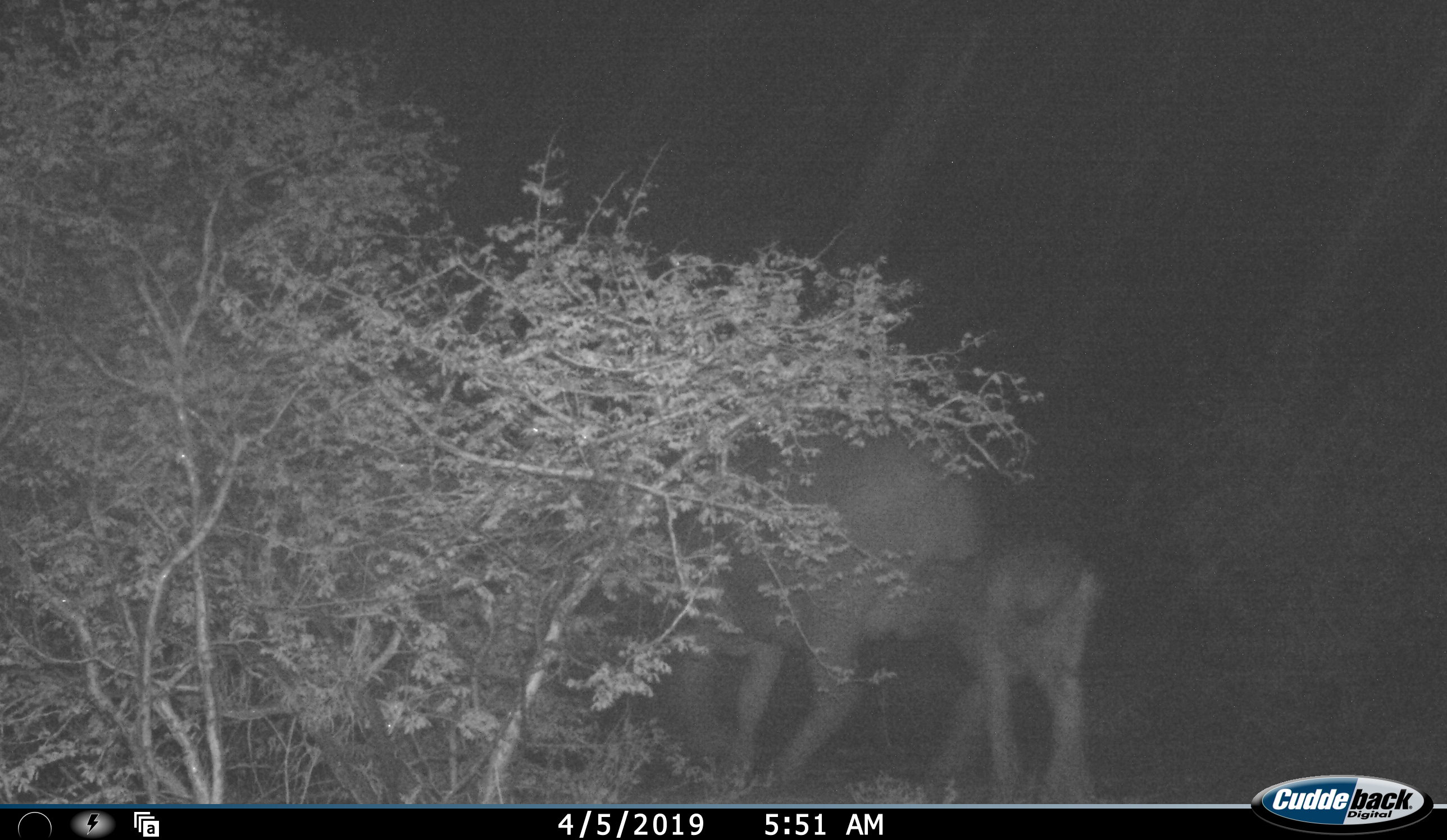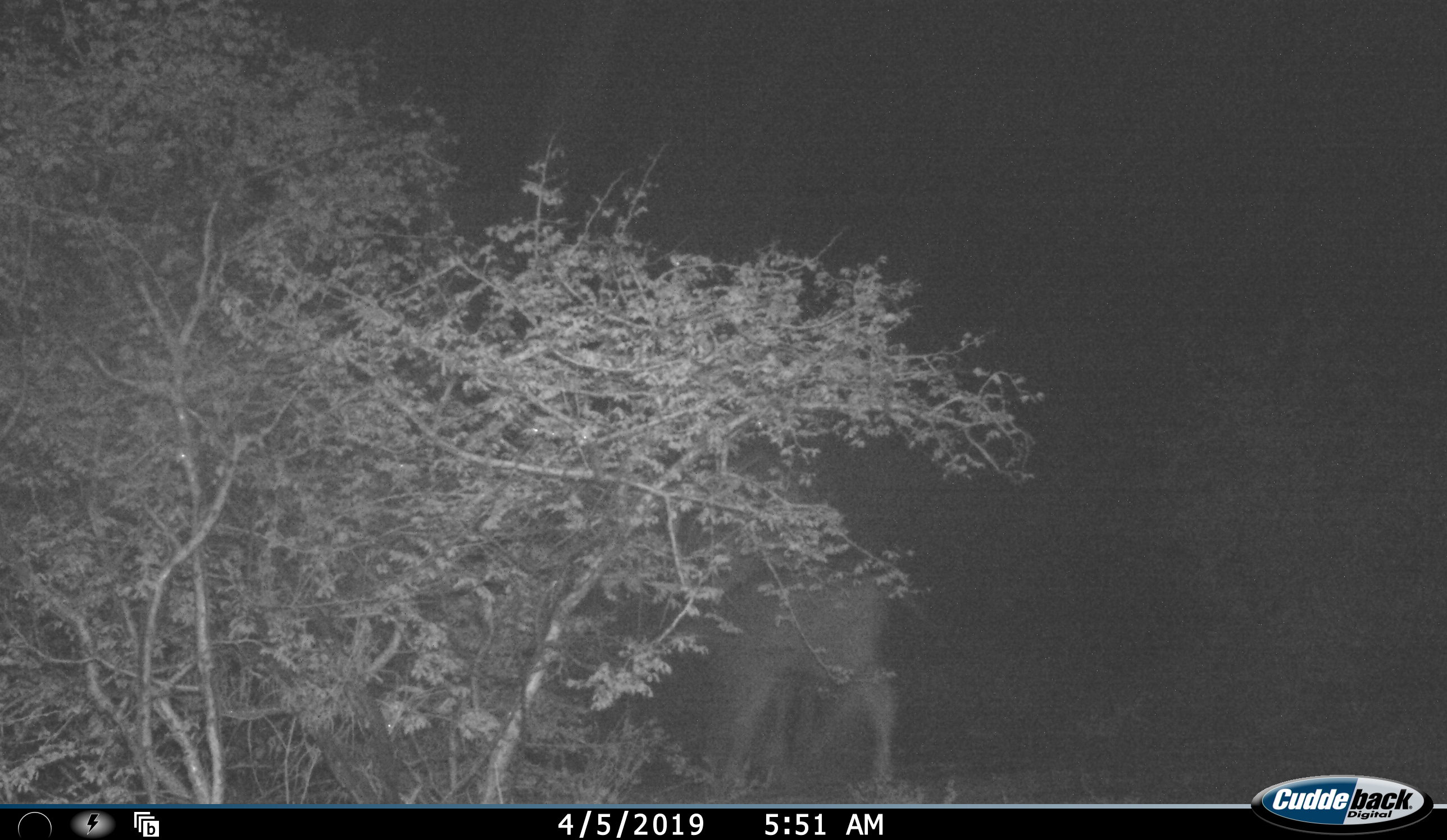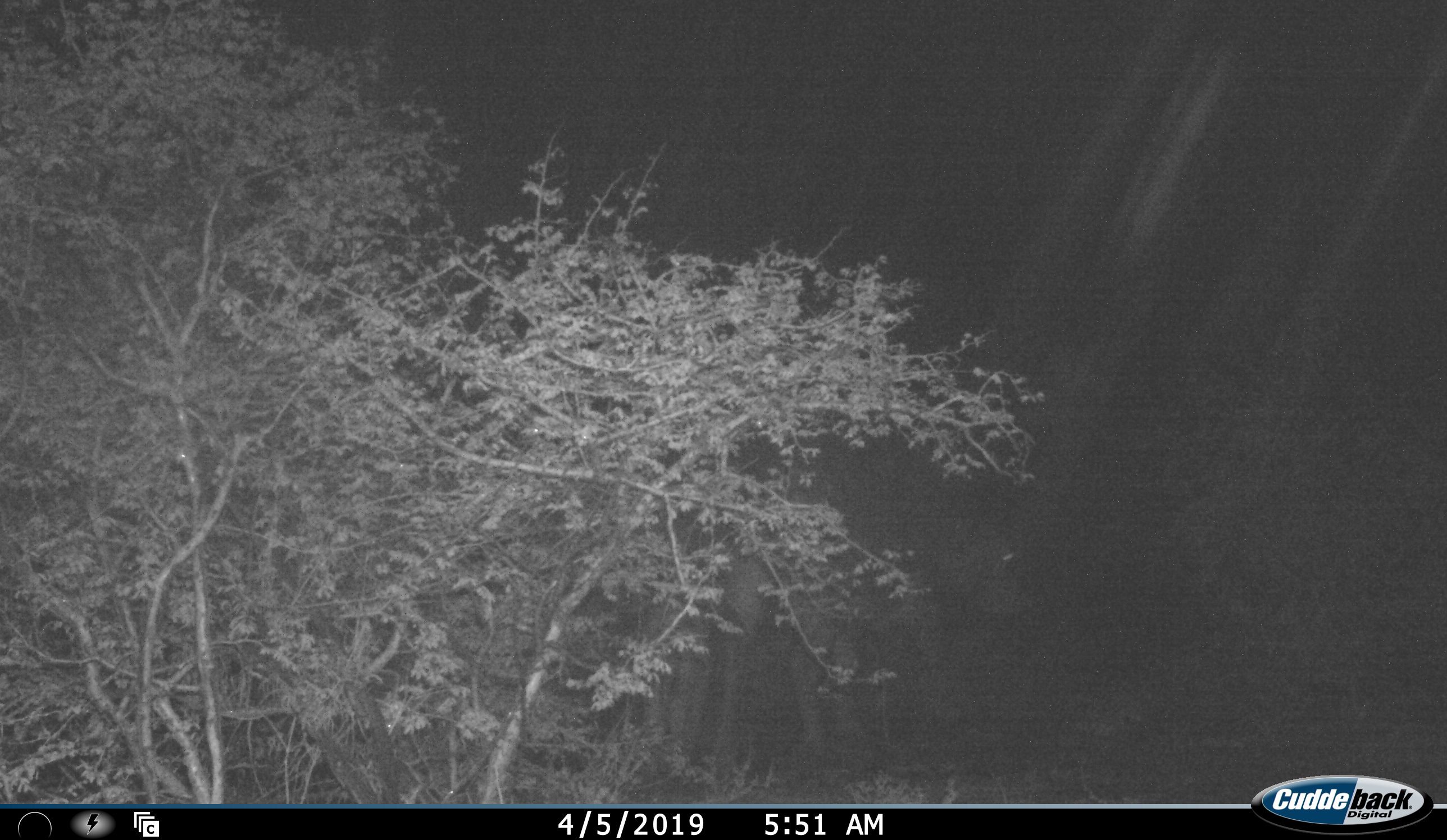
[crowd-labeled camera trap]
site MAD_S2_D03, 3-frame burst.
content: unidentified animal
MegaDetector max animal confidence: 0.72